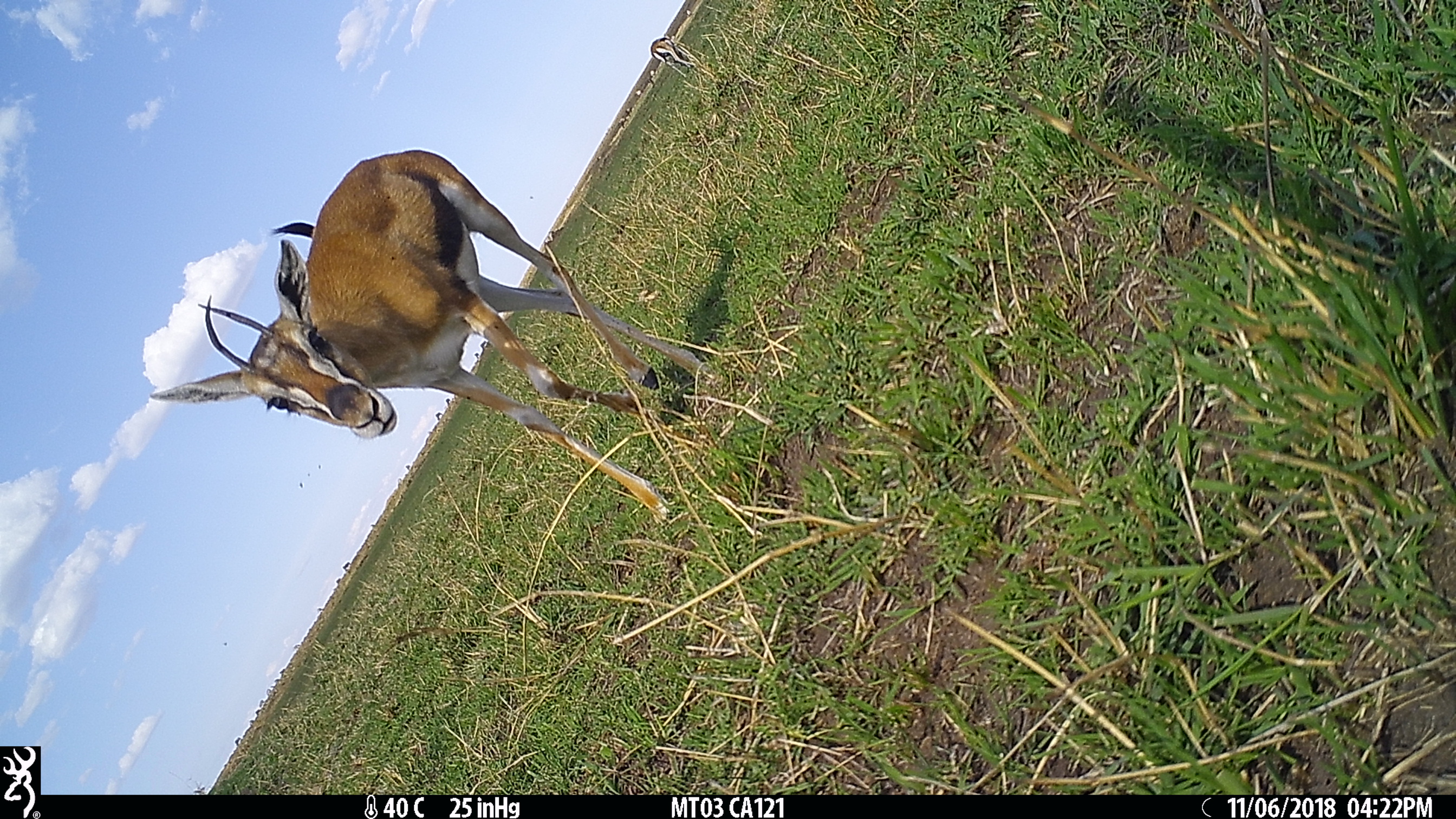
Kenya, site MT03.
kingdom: Animalia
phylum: Chordata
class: Mammalia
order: Artiodactyla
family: Bovidae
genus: Eudorcas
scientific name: Eudorcas thomsonii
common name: thomon's gazelle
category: gazelle thomsons